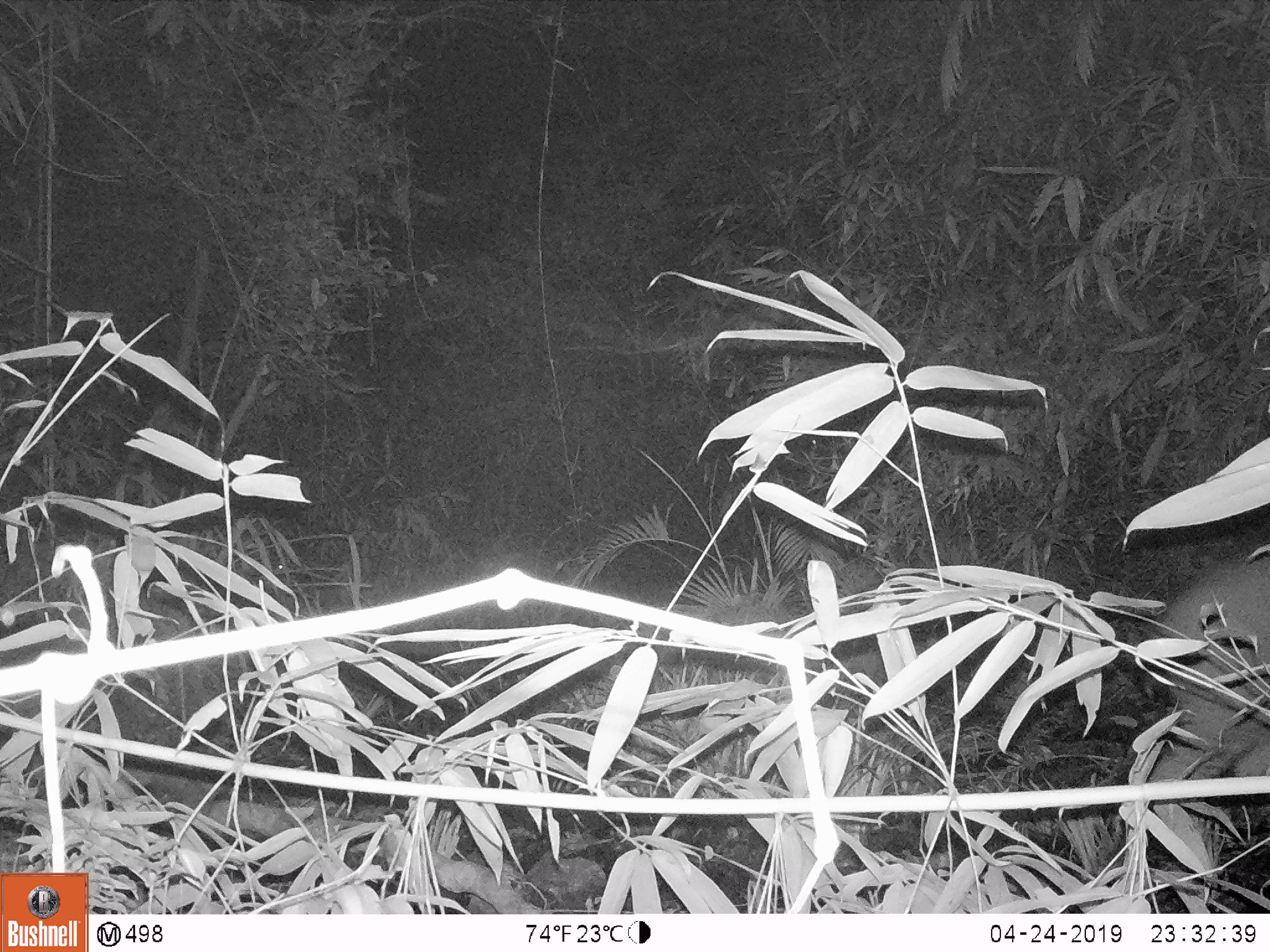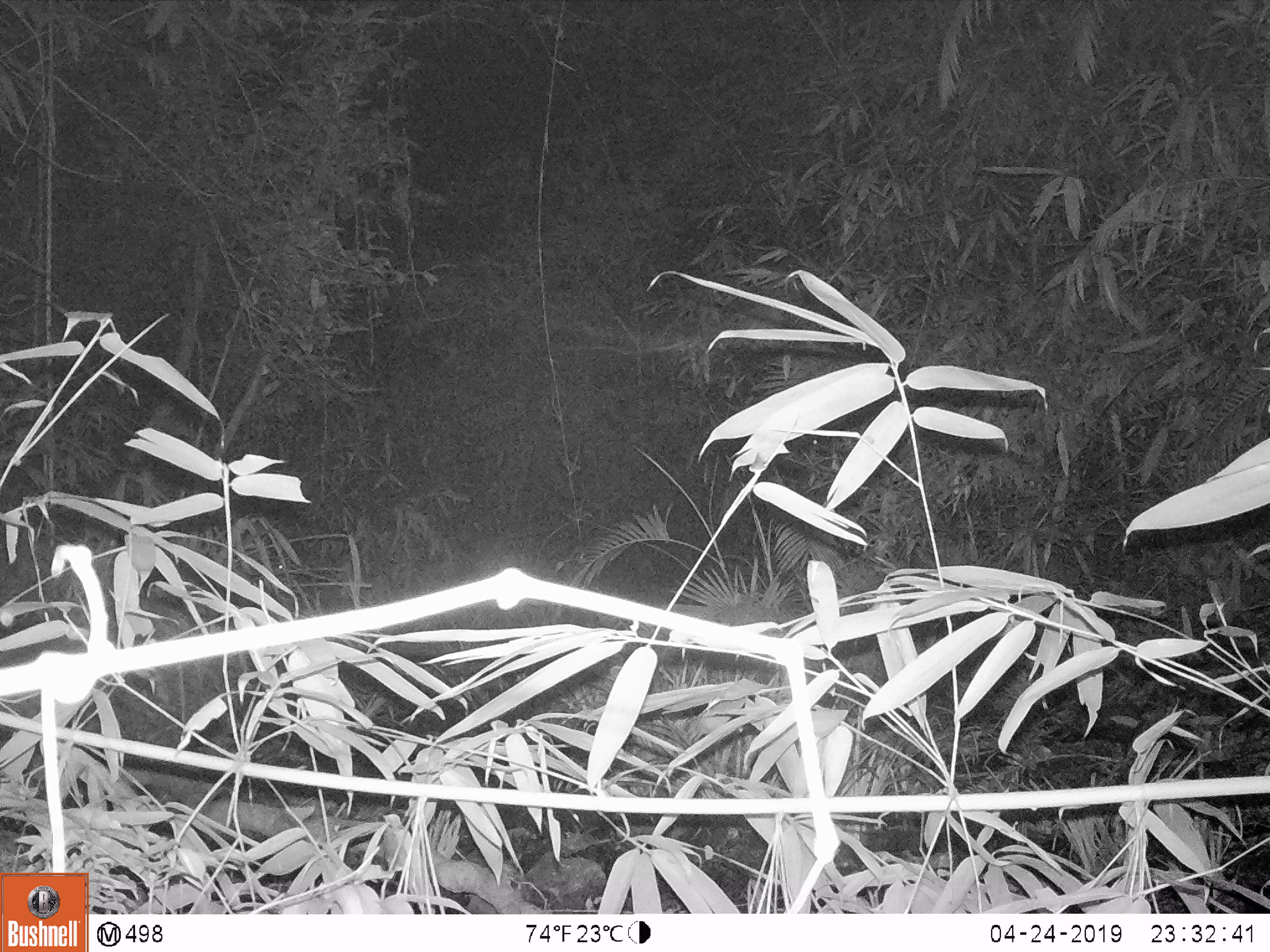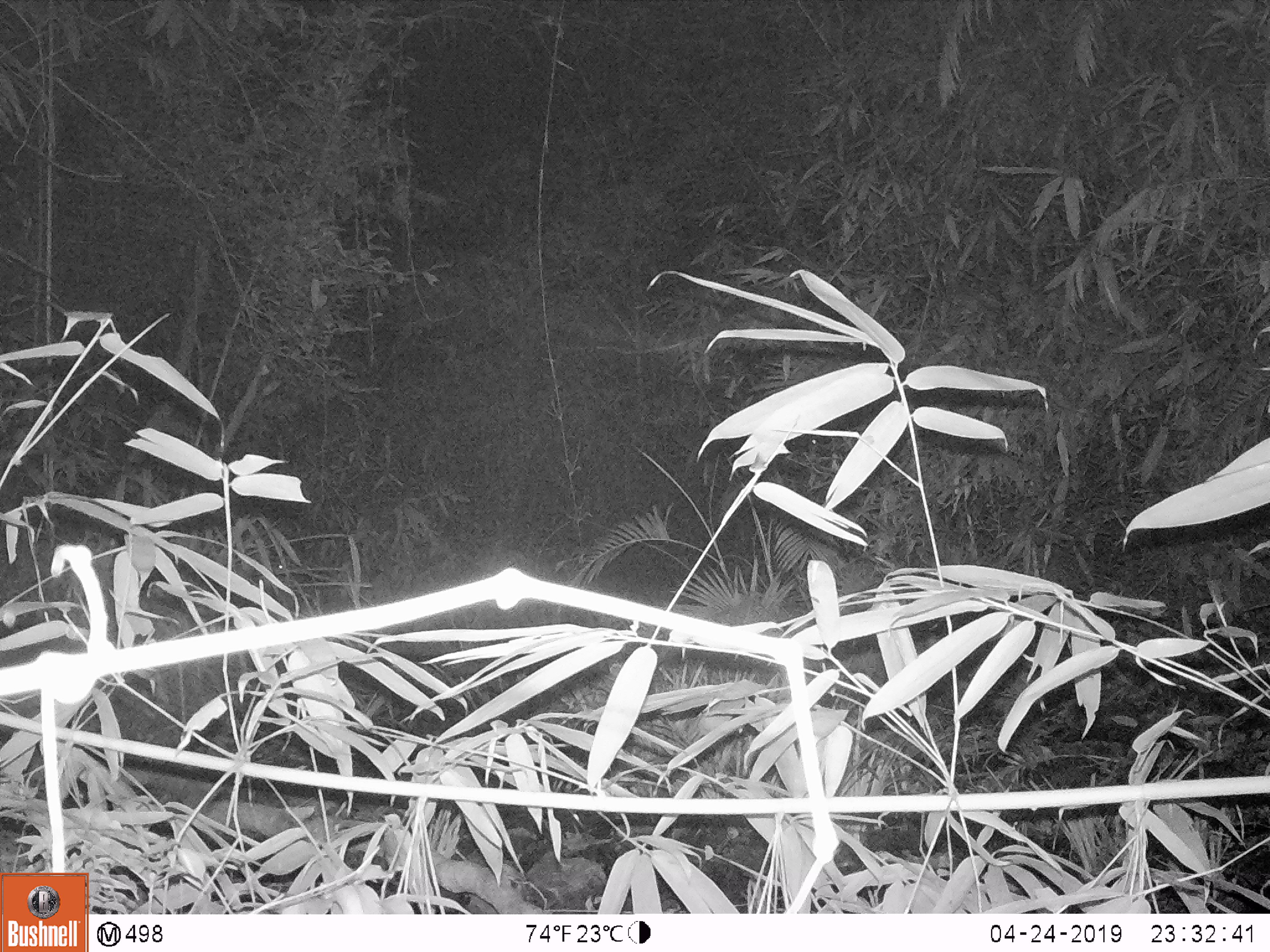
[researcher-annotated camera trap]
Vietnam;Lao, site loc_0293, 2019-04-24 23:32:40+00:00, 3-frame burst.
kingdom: Animalia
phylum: Chordata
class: Mammalia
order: Artiodactyla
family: Suidae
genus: Sus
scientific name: Sus scrofa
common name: eurasian wild pig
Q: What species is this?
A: Eurasian wild pig (Sus scrofa).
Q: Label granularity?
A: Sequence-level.